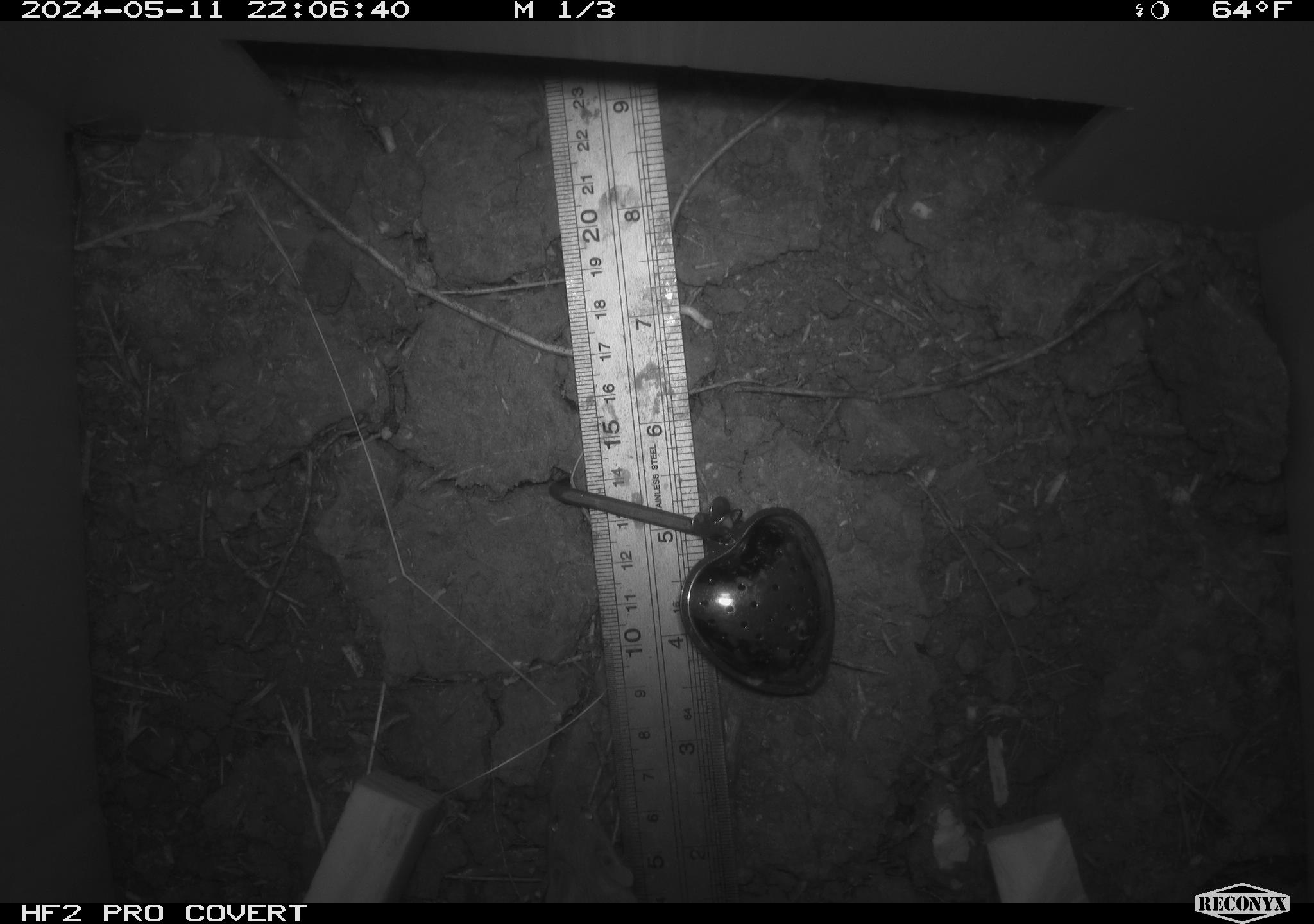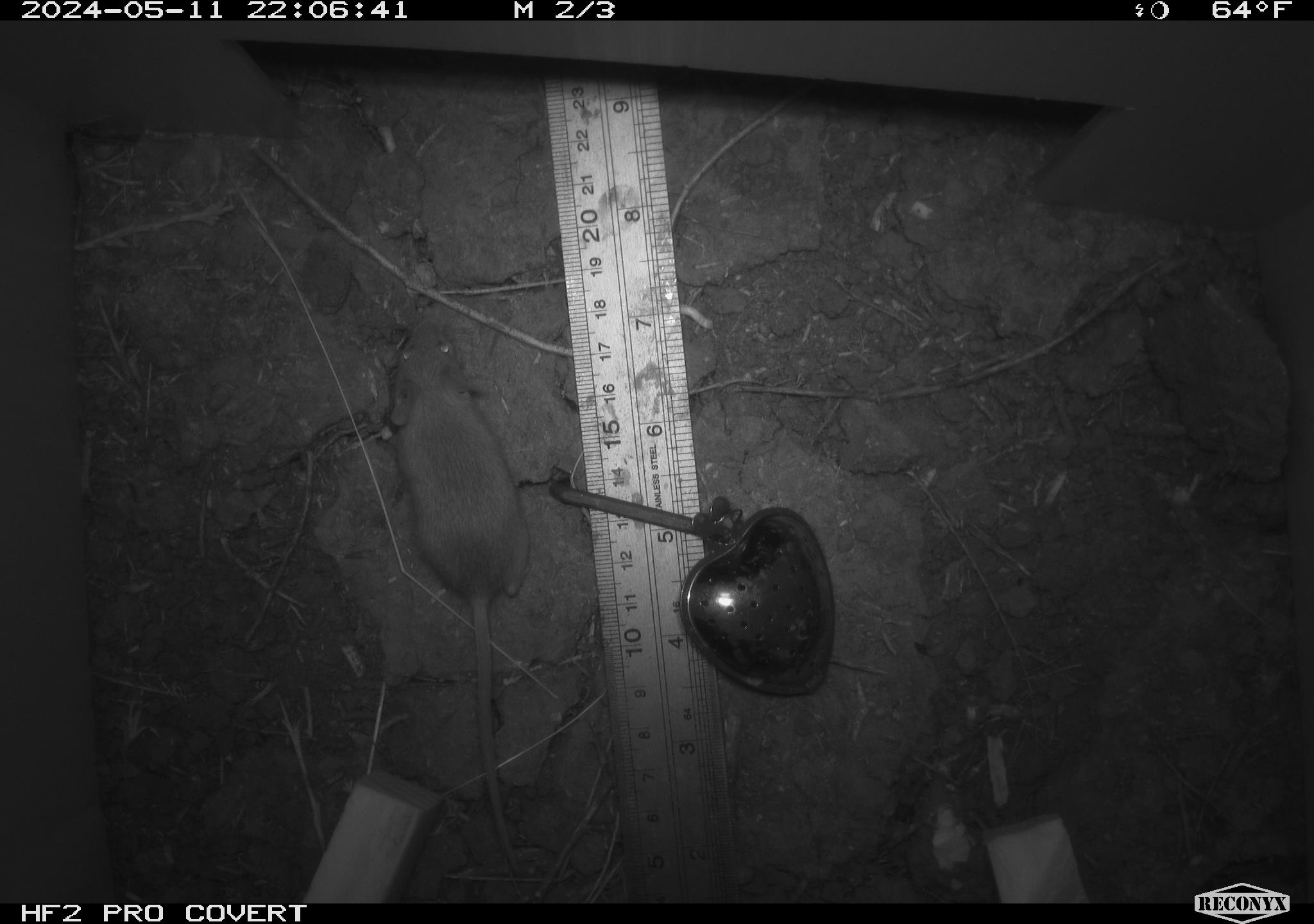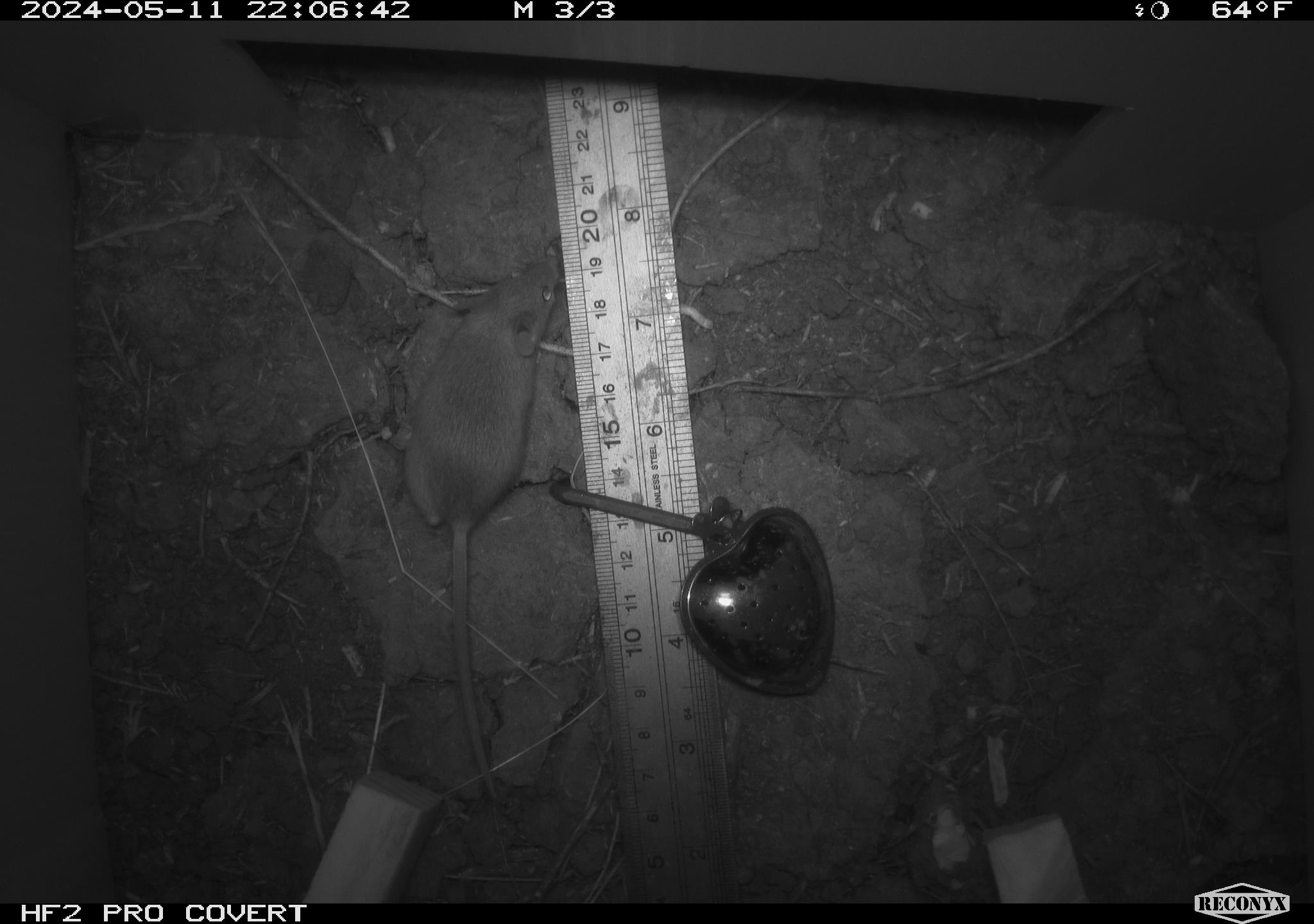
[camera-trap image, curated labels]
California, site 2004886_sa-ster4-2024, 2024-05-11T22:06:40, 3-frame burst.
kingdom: Animalia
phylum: Chordata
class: Mammalia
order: Rodentia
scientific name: Rodentia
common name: mouse species